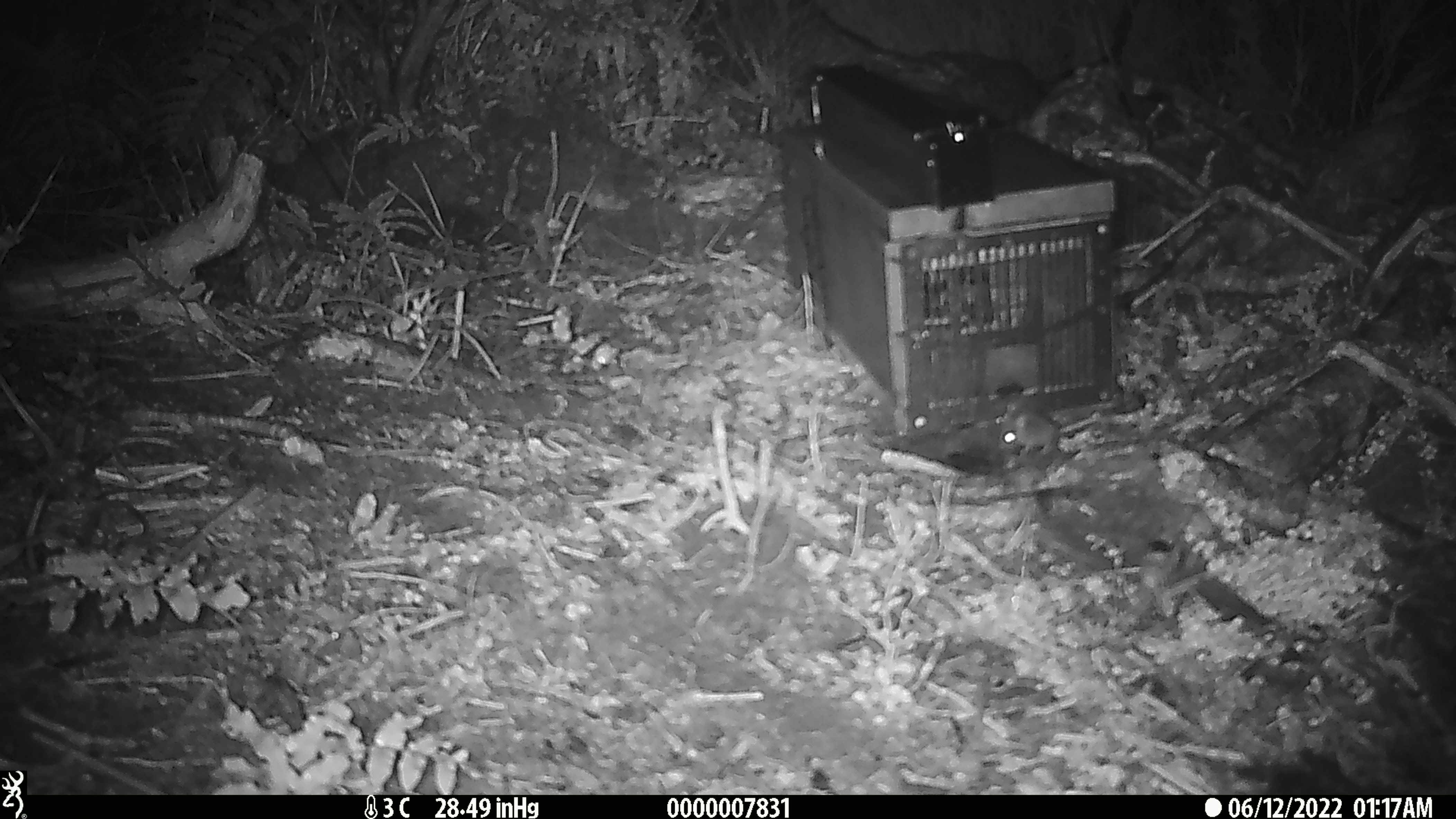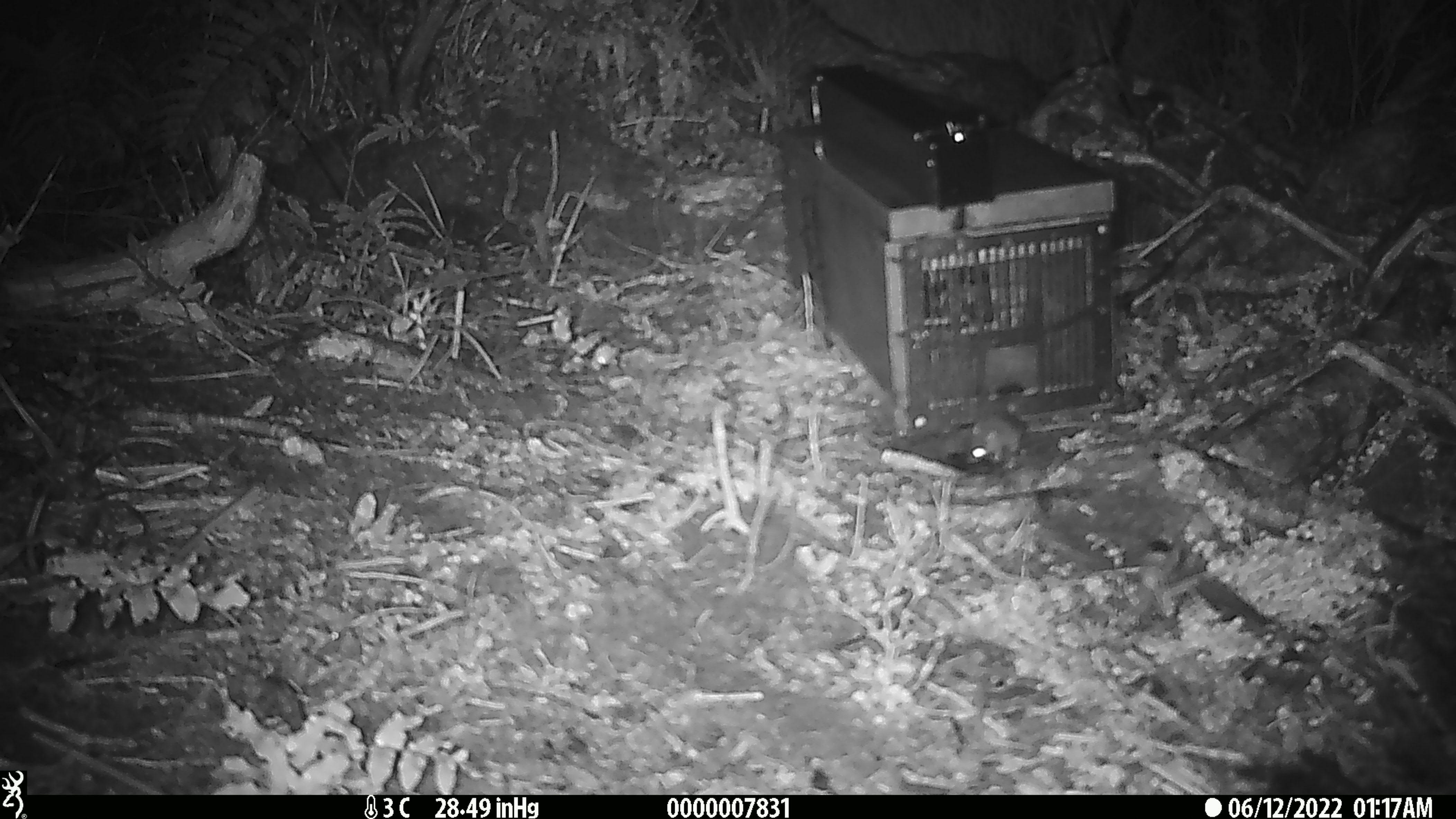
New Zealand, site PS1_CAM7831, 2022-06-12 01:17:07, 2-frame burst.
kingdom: Animalia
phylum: Chordata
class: Mammalia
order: Rodentia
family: Muridae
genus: Mus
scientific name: Mus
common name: mouse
Mouse (Mus).